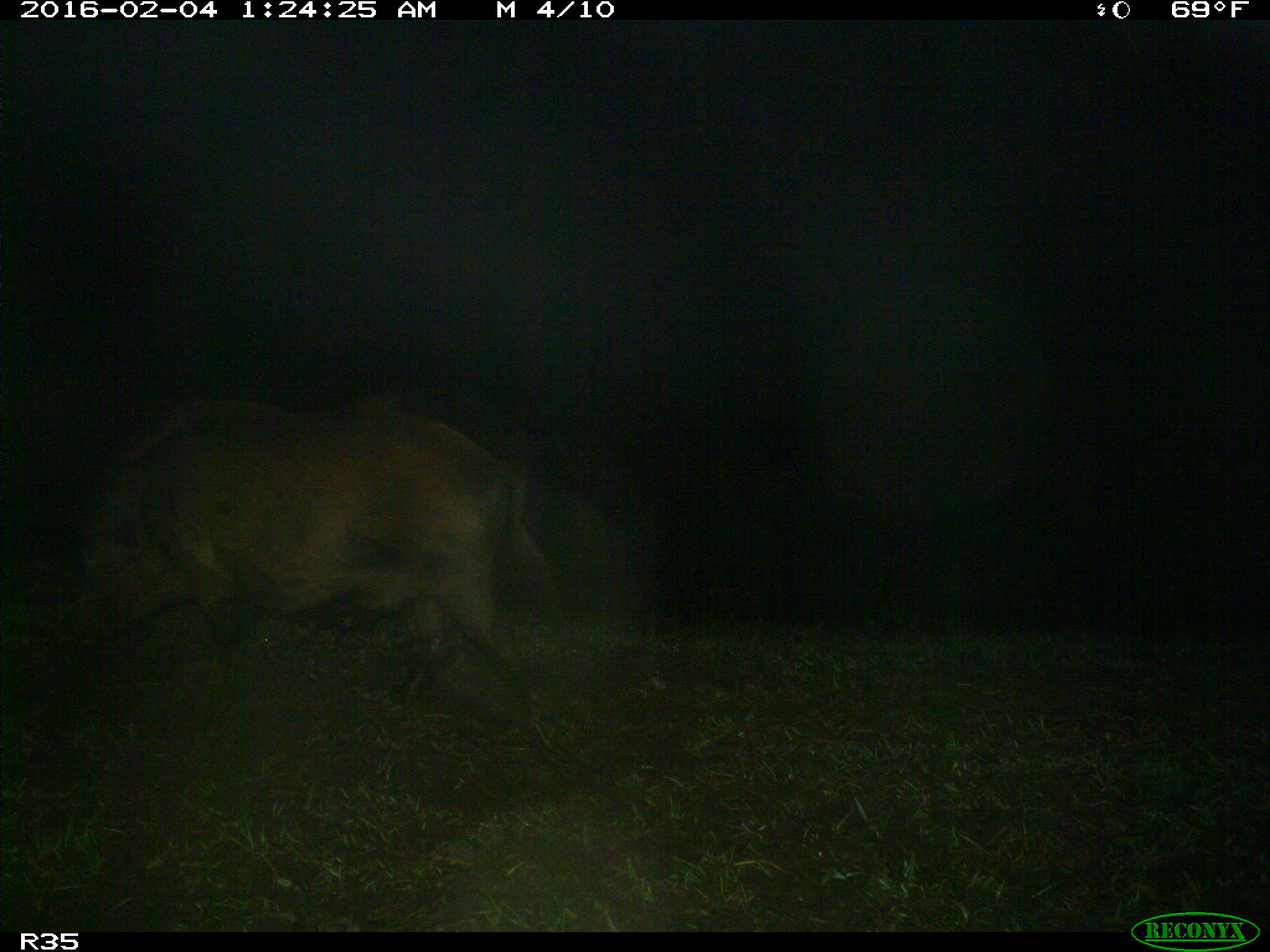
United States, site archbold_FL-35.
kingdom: Animalia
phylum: Chordata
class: Mammalia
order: Artiodactyla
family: Suidae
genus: Sus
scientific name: Sus scrofa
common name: wild boar